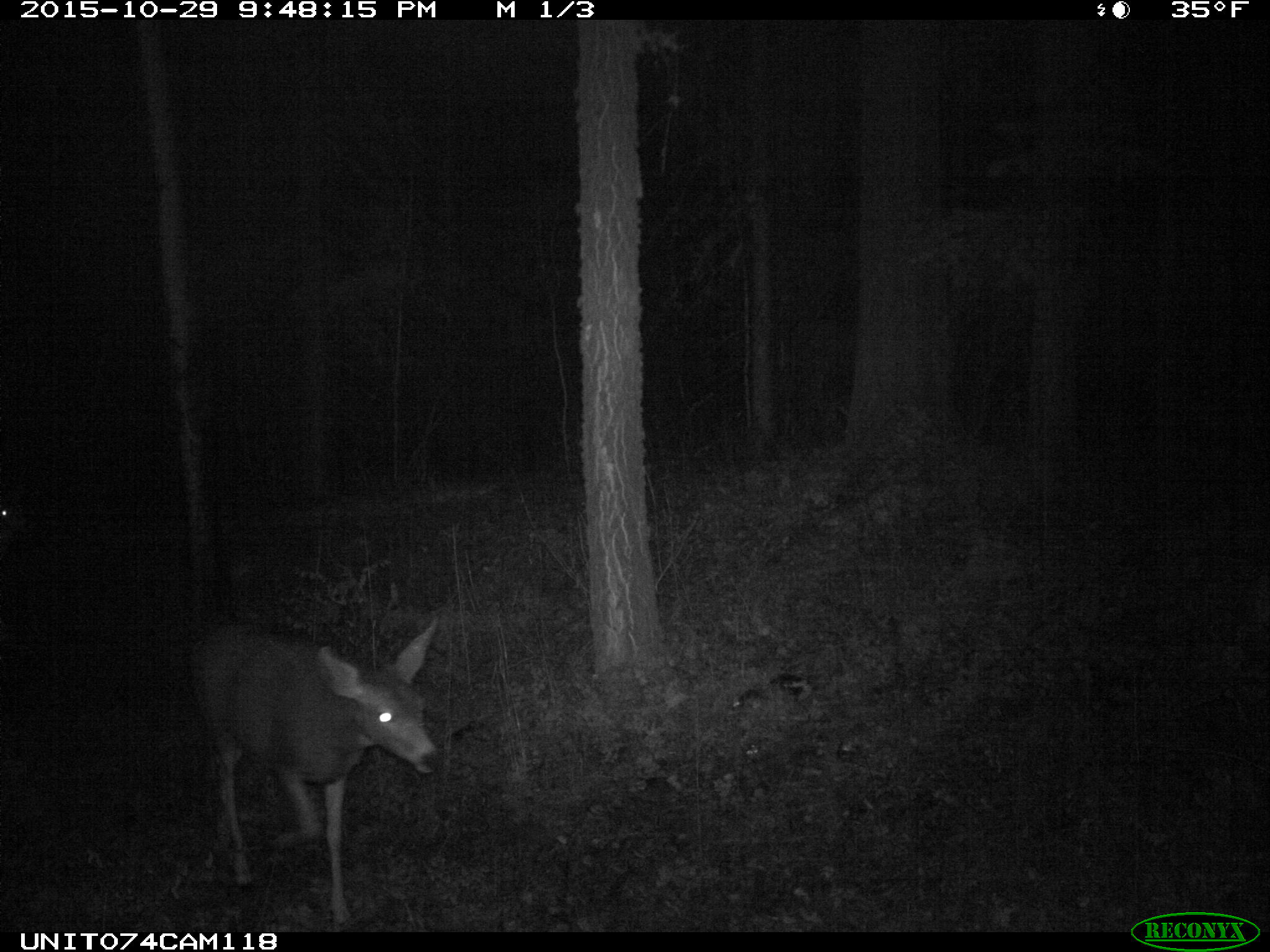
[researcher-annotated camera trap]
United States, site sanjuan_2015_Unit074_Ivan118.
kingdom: Animalia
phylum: Chordata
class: Mammalia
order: Artiodactyla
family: Cervidae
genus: Odocoileus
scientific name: Odocoileus hemionus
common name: mule deer